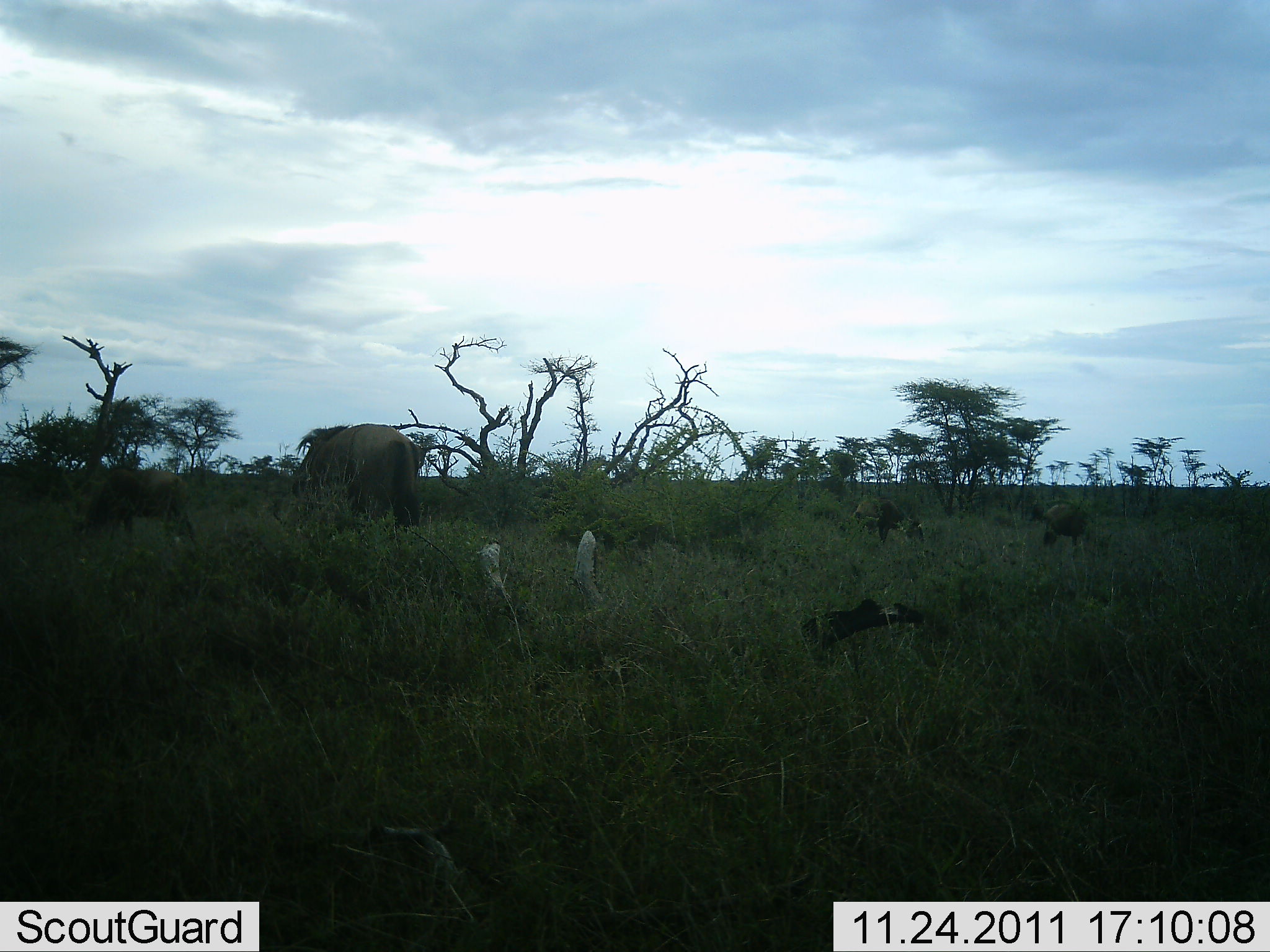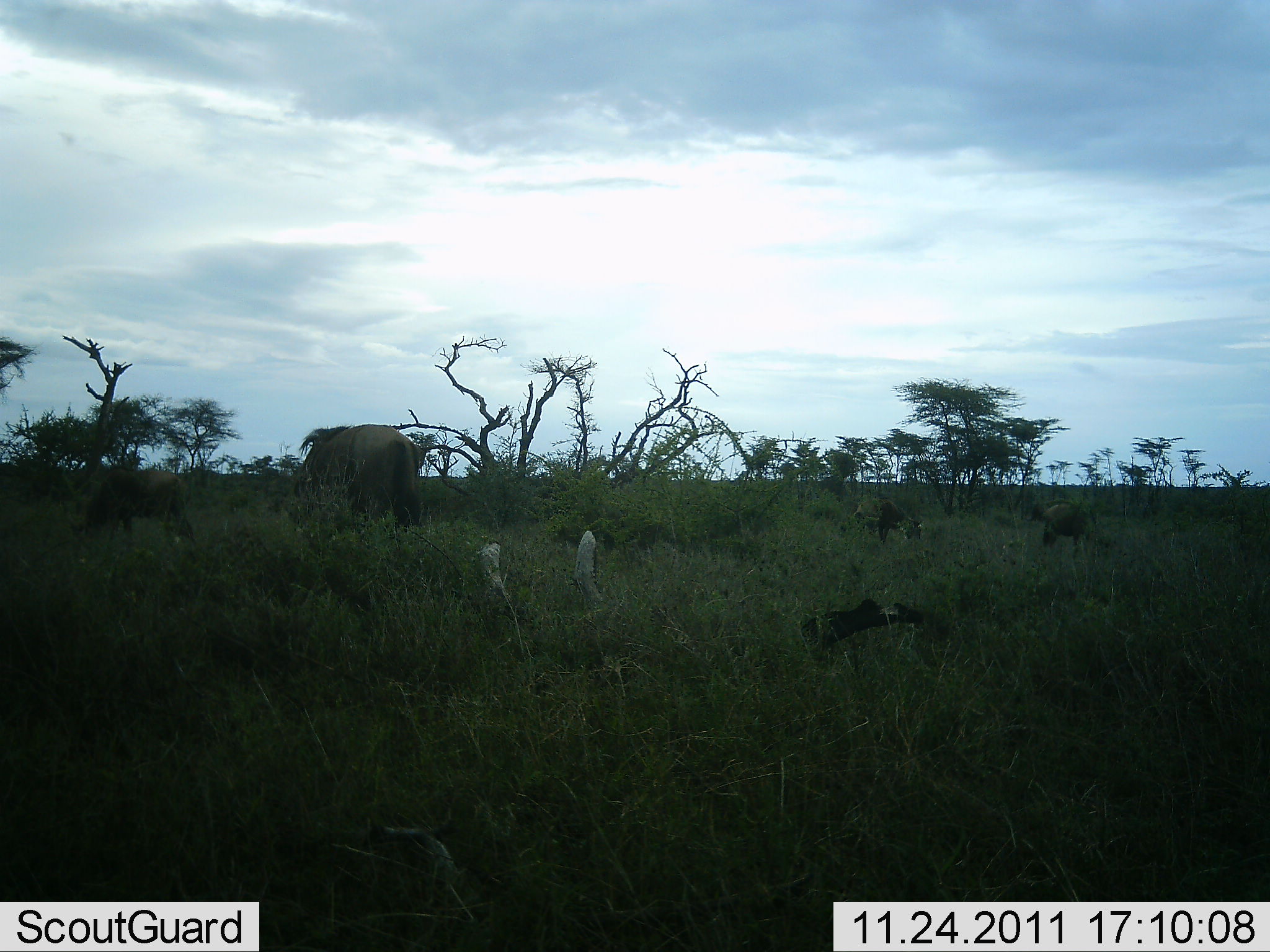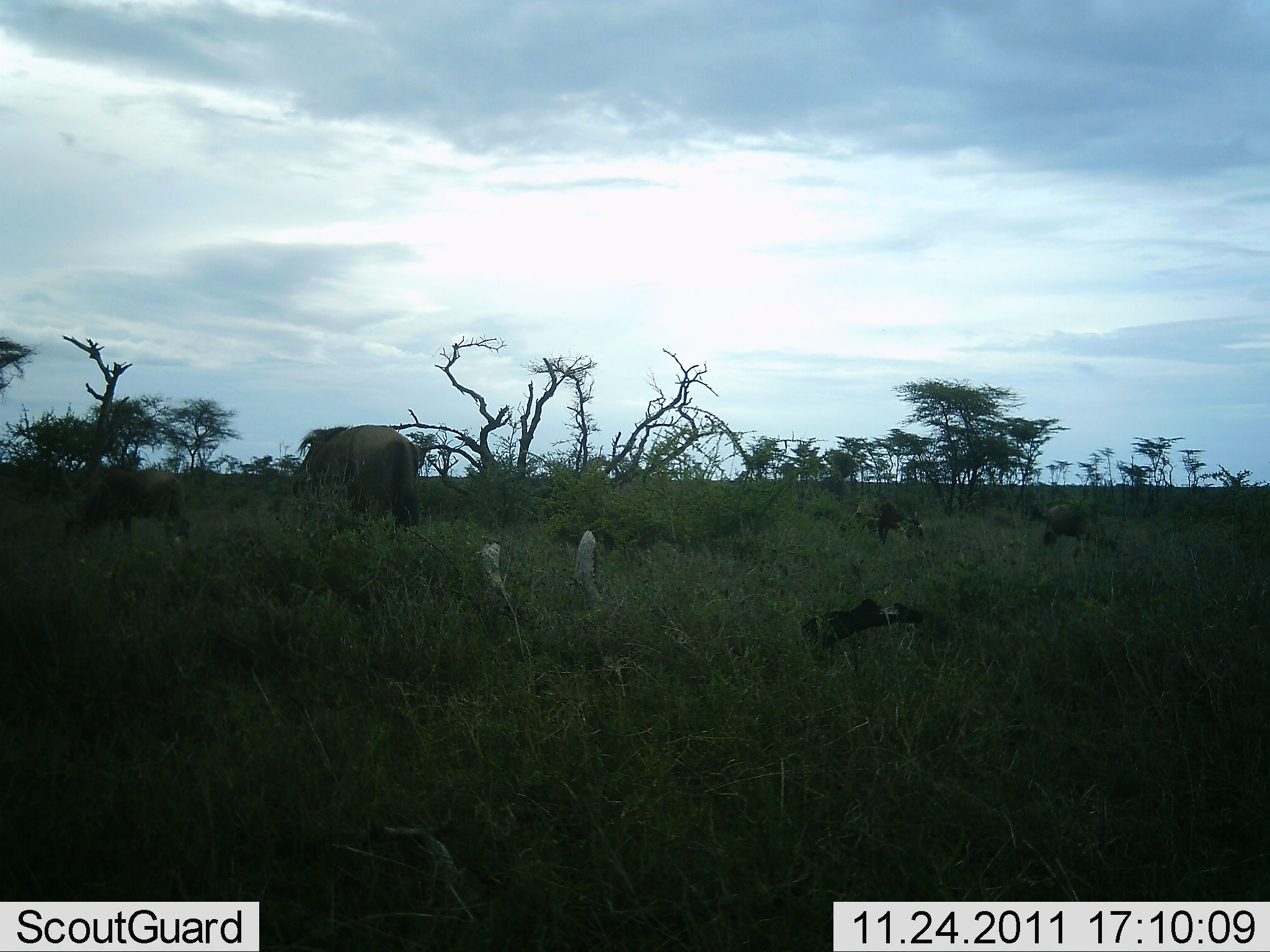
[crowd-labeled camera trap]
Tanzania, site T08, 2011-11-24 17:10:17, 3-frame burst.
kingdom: Animalia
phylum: Chordata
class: Mammalia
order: Artiodactyla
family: Bovidae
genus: Connochaetes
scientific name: Connochaetes taurinus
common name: blue wildebeest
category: wildebeest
Wildebeest (blue wildebeest) (Connochaetes taurinus), count 2. Behavior (volunteer vote fractions): standing 25%, resting 8%, moving 0%, interacting 0%. Young present (vote fraction): 8%. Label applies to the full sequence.